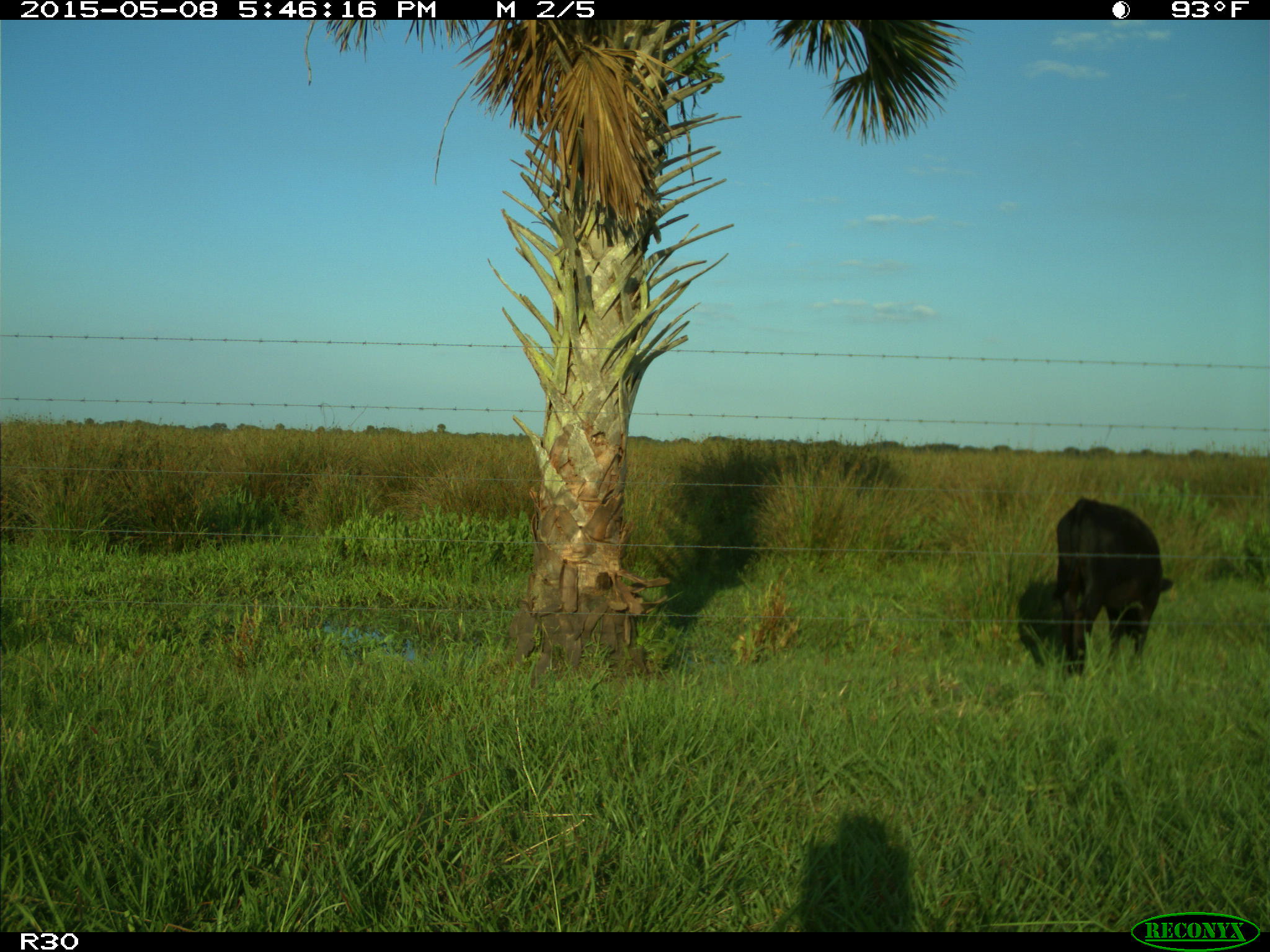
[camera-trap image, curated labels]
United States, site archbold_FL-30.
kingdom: Animalia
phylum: Chordata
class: Mammalia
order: Artiodactyla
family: Bovidae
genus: Bos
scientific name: Bos taurus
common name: domestic cow